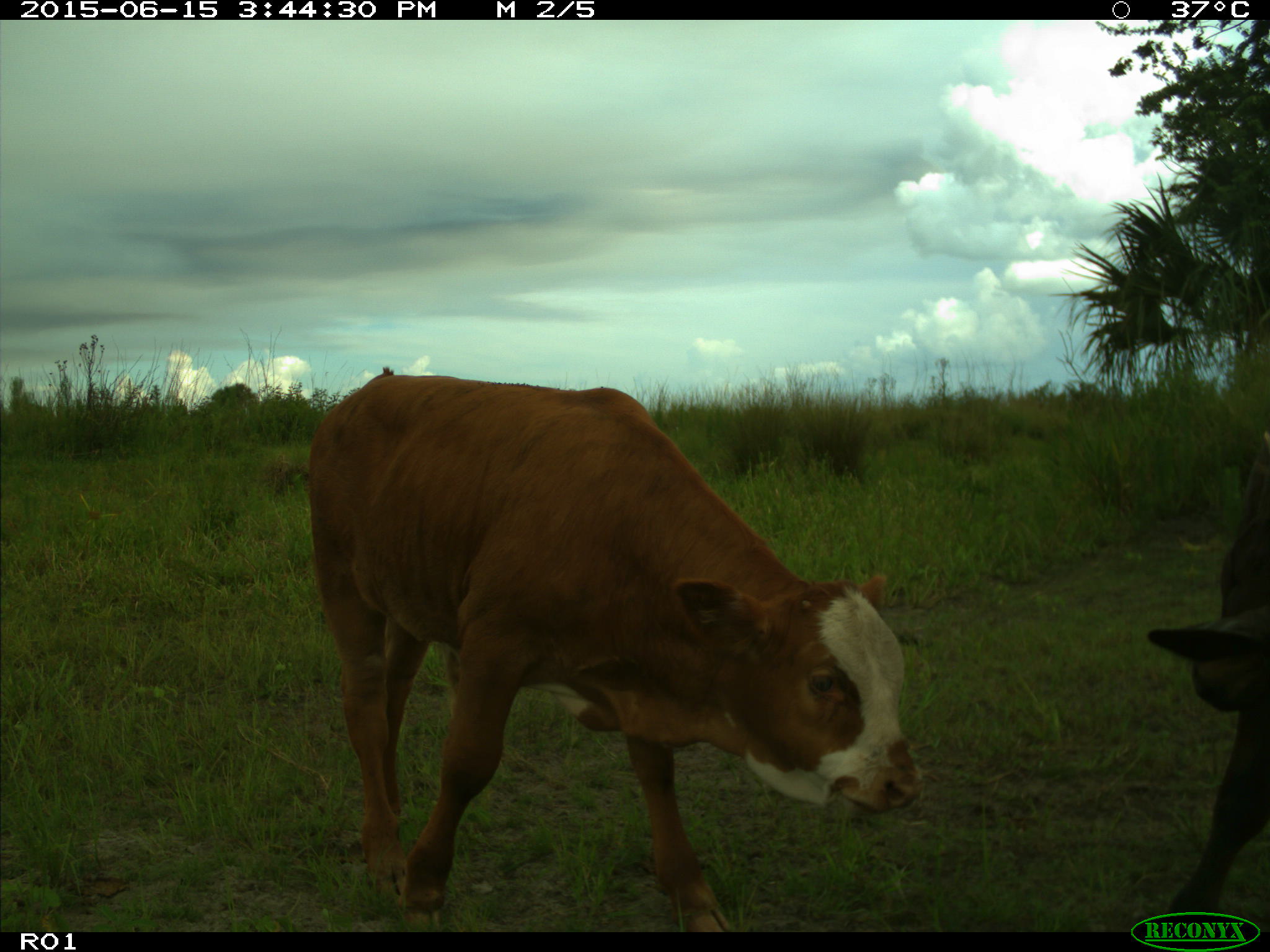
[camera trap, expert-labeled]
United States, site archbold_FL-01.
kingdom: Animalia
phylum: Chordata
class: Mammalia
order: Artiodactyla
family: Bovidae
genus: Bos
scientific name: Bos taurus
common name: domestic cow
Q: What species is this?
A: Bos taurus (domestic cow).